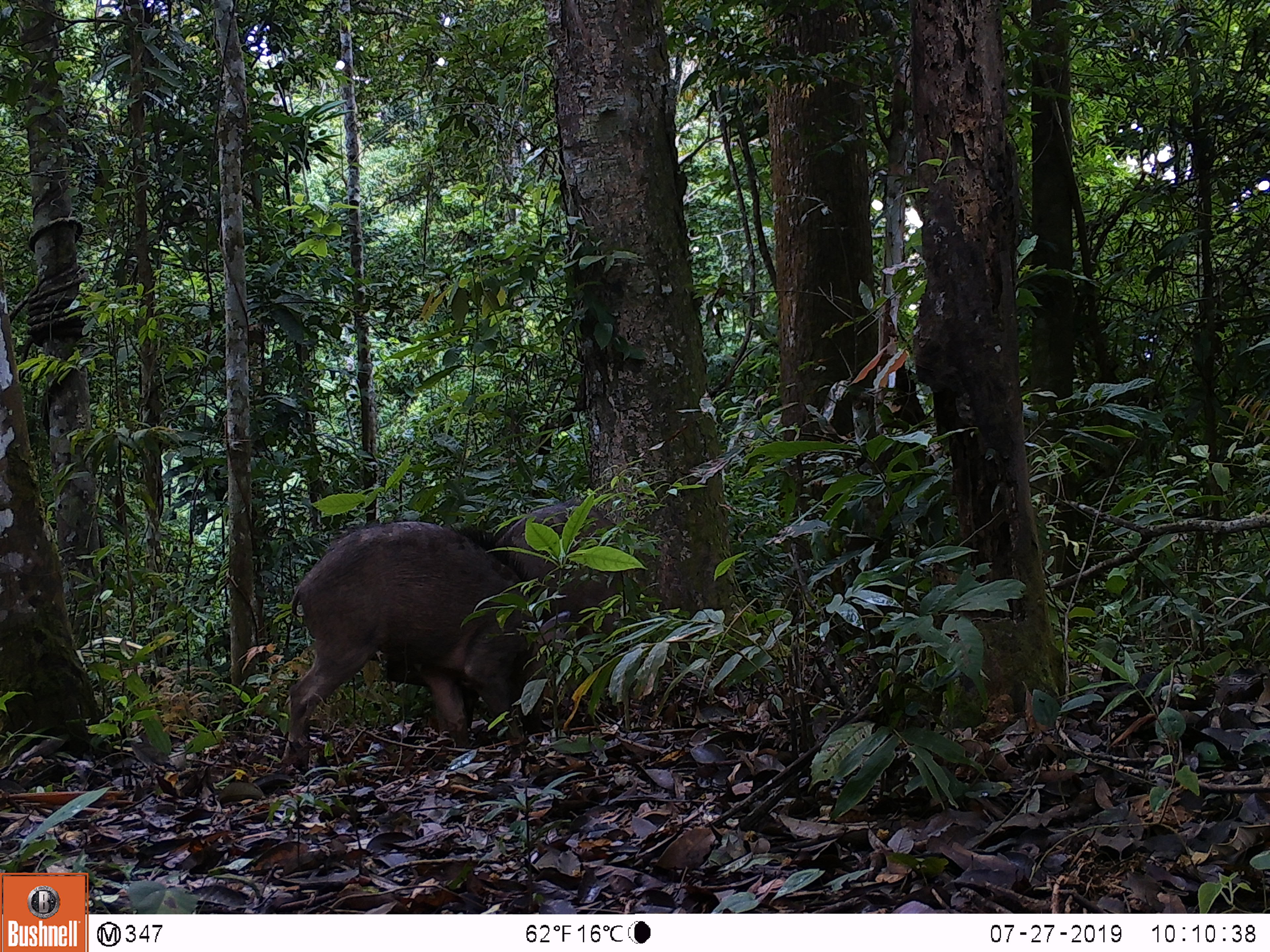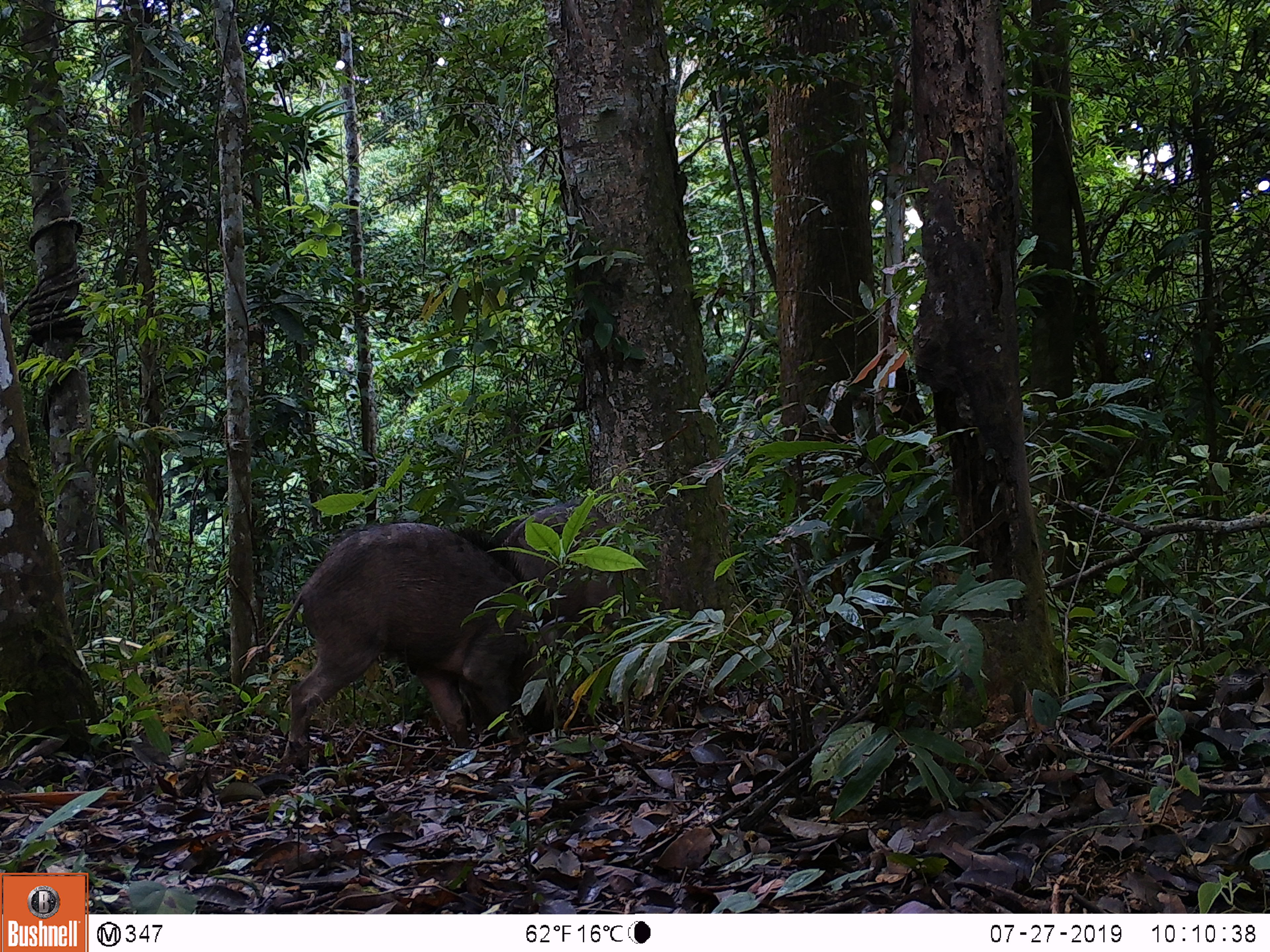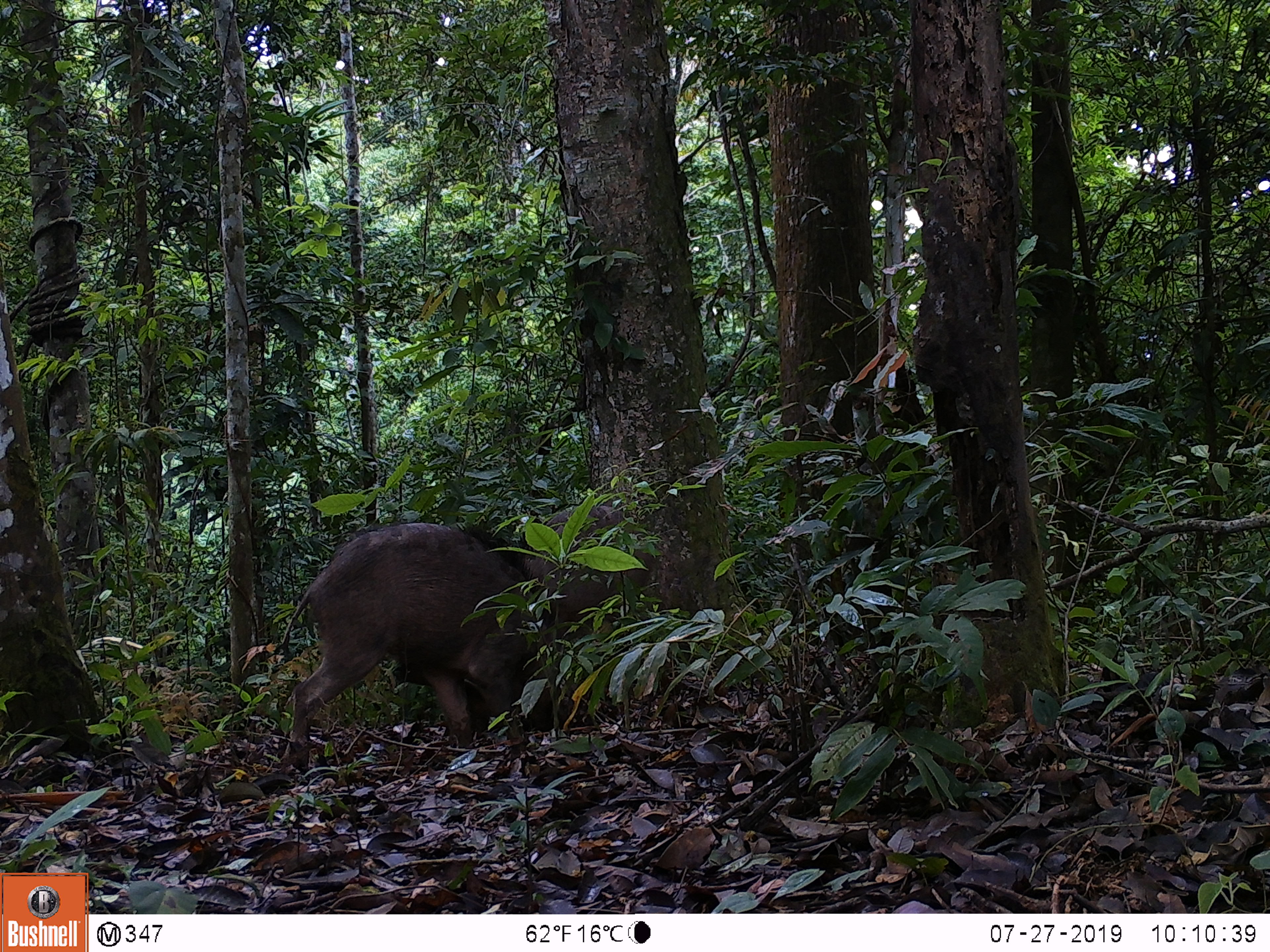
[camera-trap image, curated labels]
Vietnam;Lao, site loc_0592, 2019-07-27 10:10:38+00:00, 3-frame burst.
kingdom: Animalia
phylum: Chordata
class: Mammalia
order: Artiodactyla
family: Suidae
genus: Sus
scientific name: Sus scrofa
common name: eurasian wild pig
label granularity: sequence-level